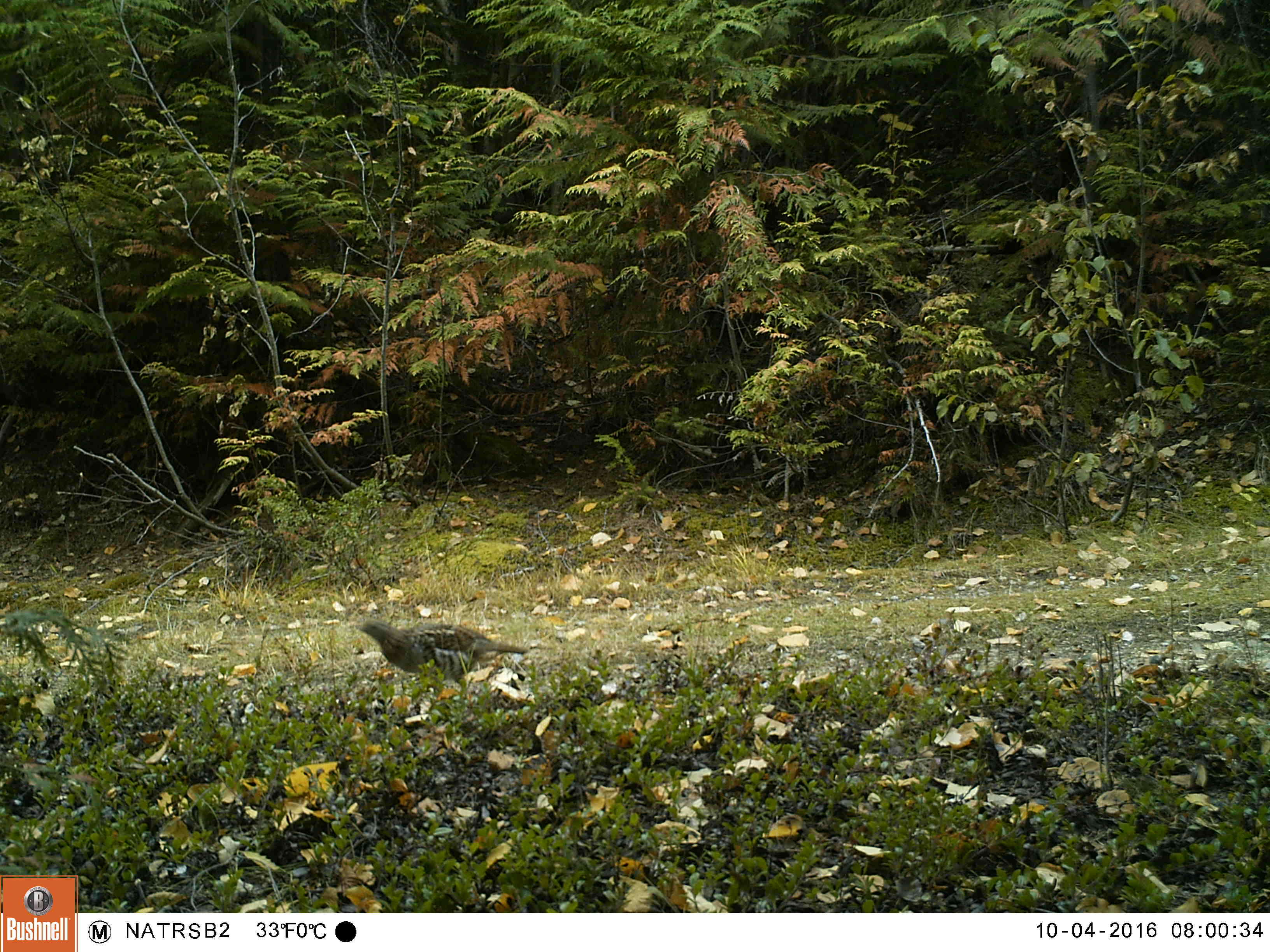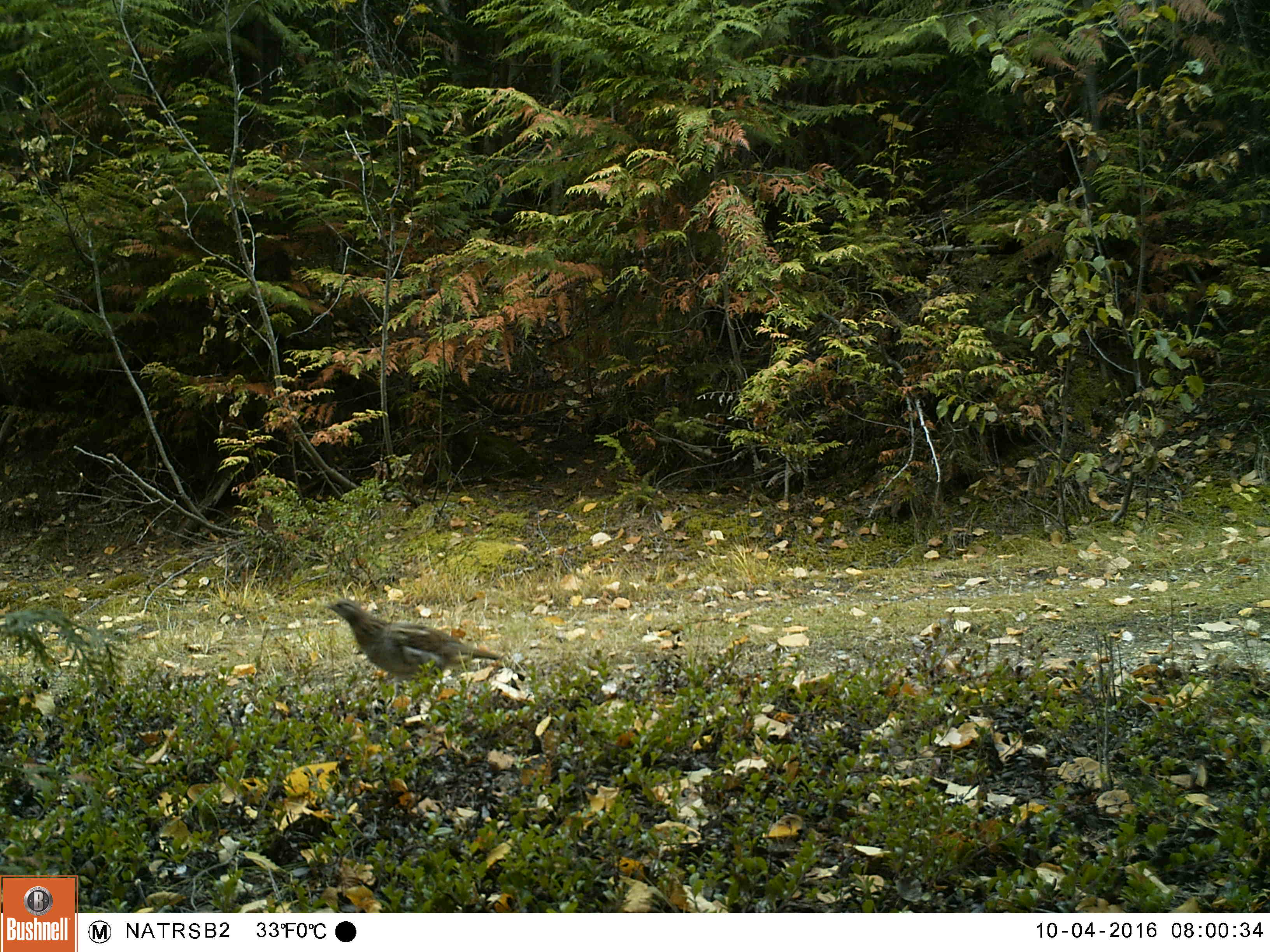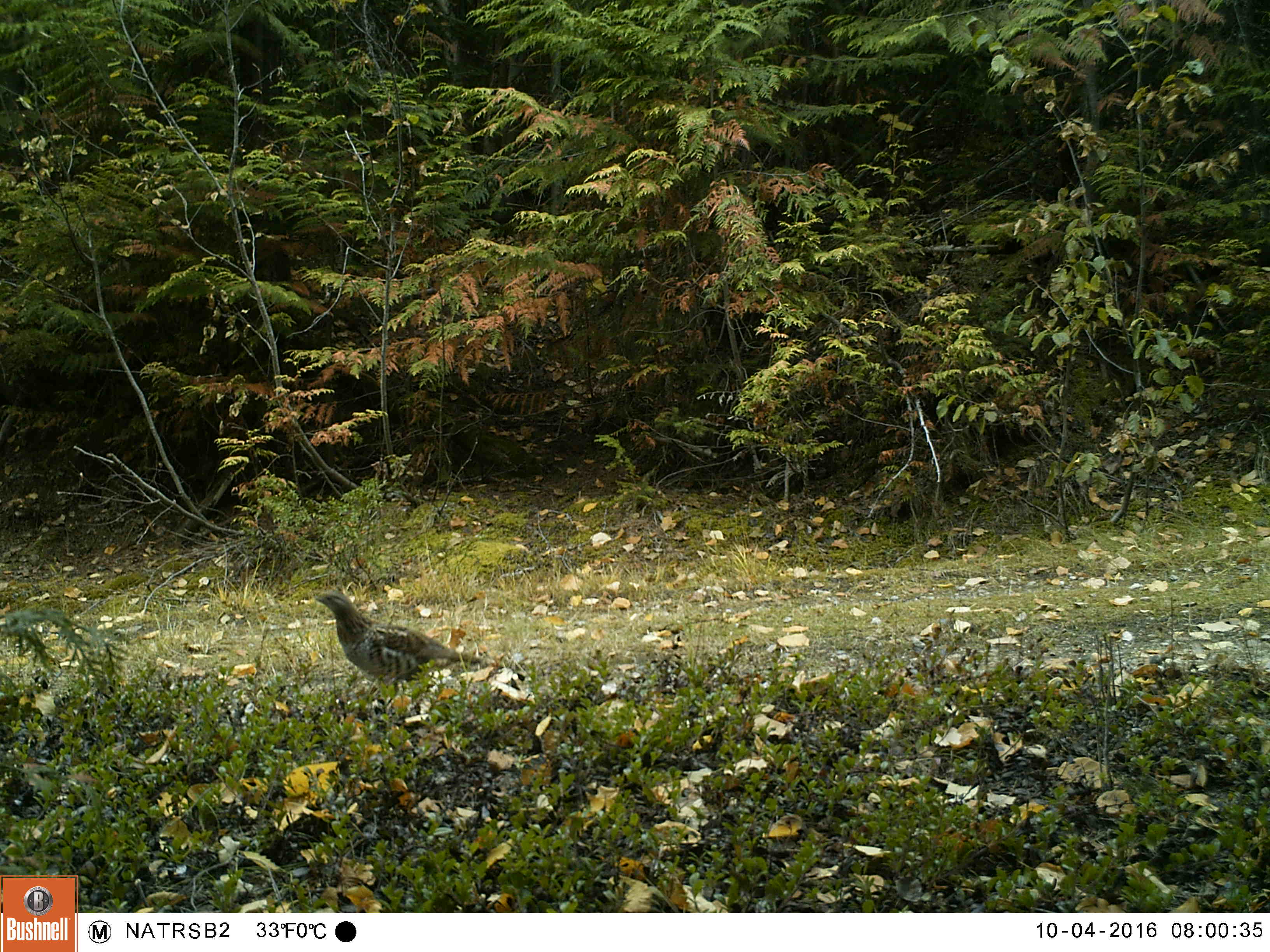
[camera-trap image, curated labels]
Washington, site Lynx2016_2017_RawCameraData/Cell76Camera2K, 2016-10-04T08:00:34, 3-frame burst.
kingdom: Animalia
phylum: Chordata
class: Aves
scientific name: Aves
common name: birds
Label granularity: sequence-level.